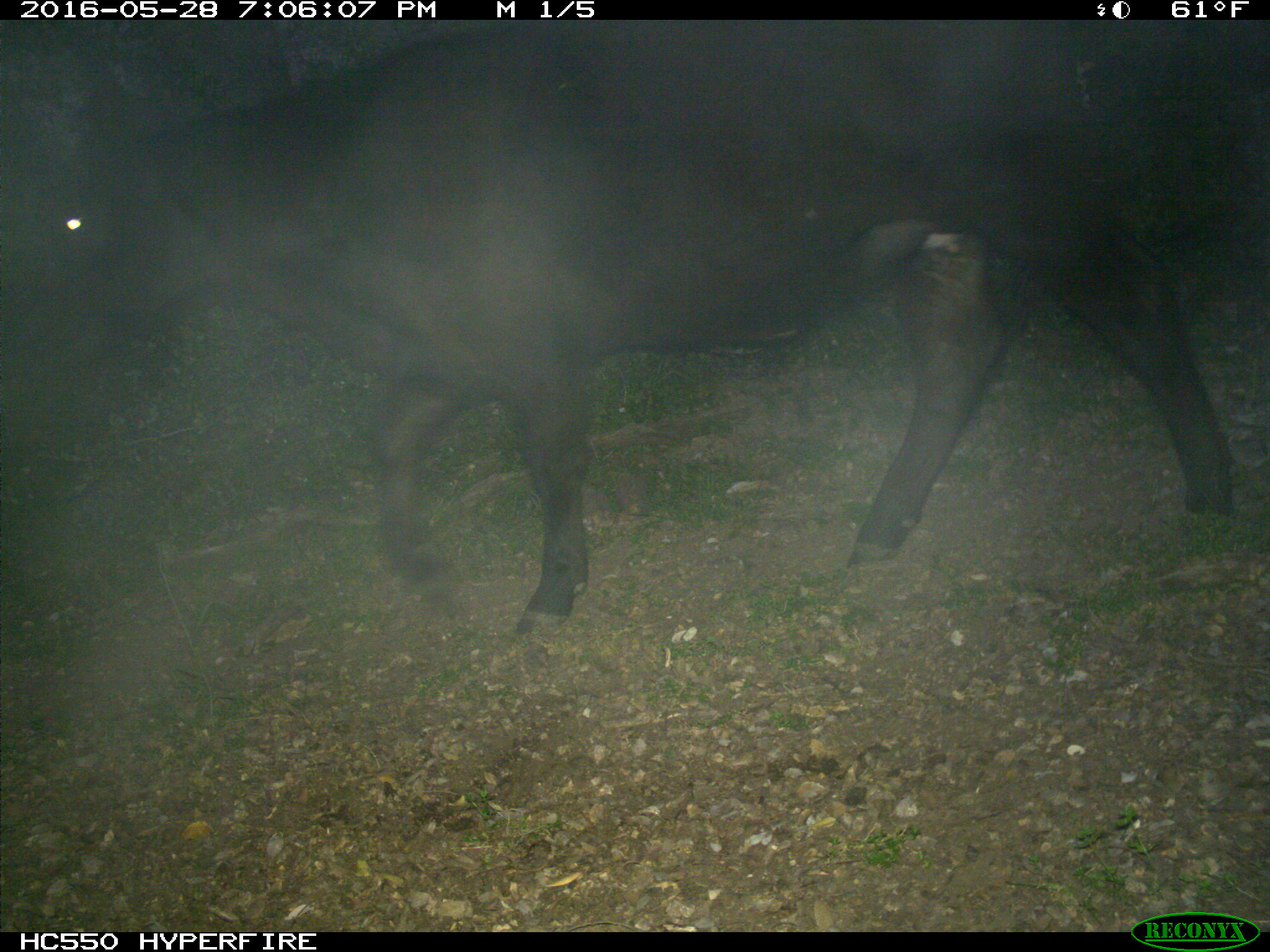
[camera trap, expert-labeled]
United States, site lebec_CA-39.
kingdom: Animalia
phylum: Chordata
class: Mammalia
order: Artiodactyla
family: Bovidae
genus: Bos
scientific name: Bos taurus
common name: domestic cow